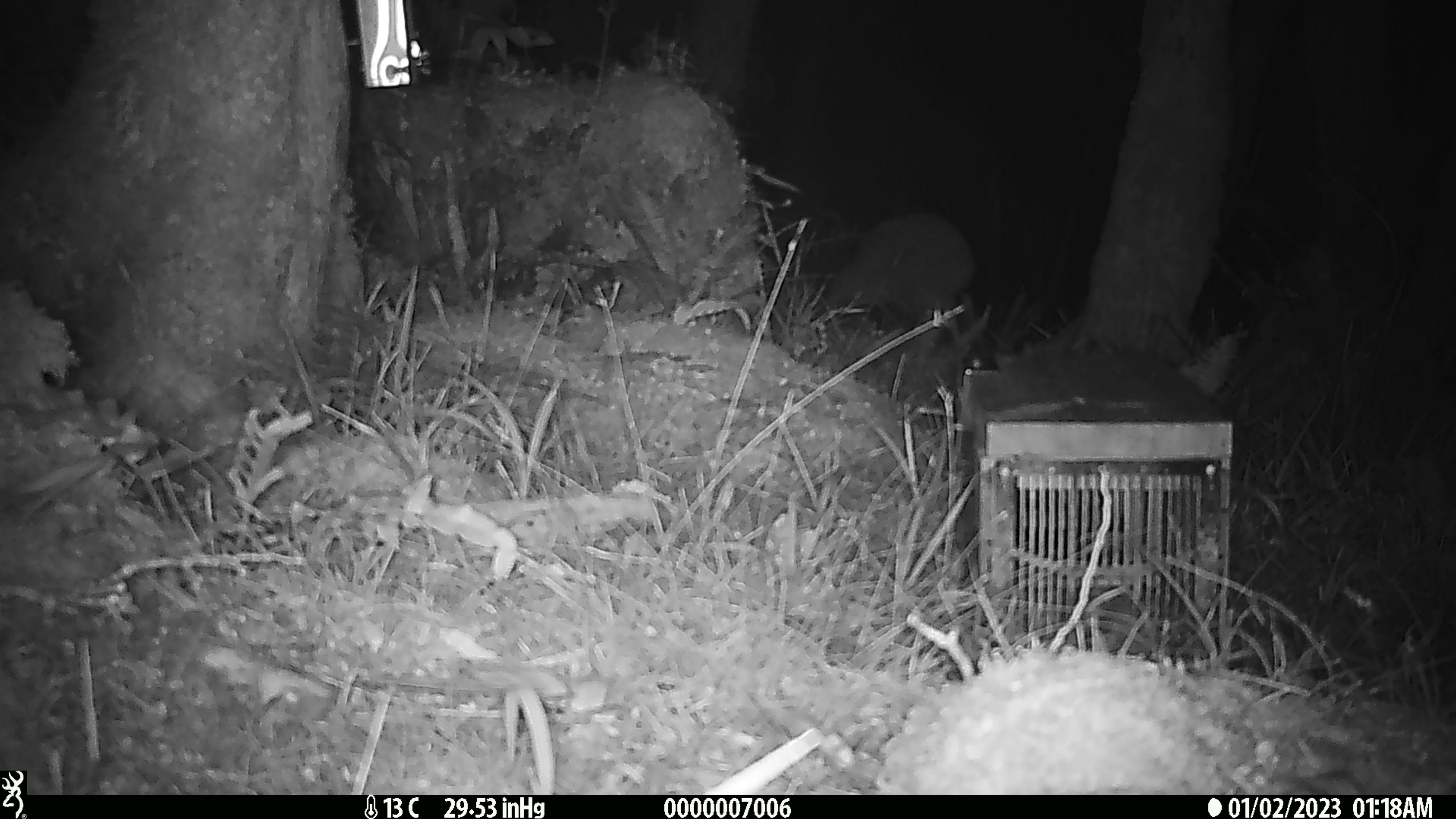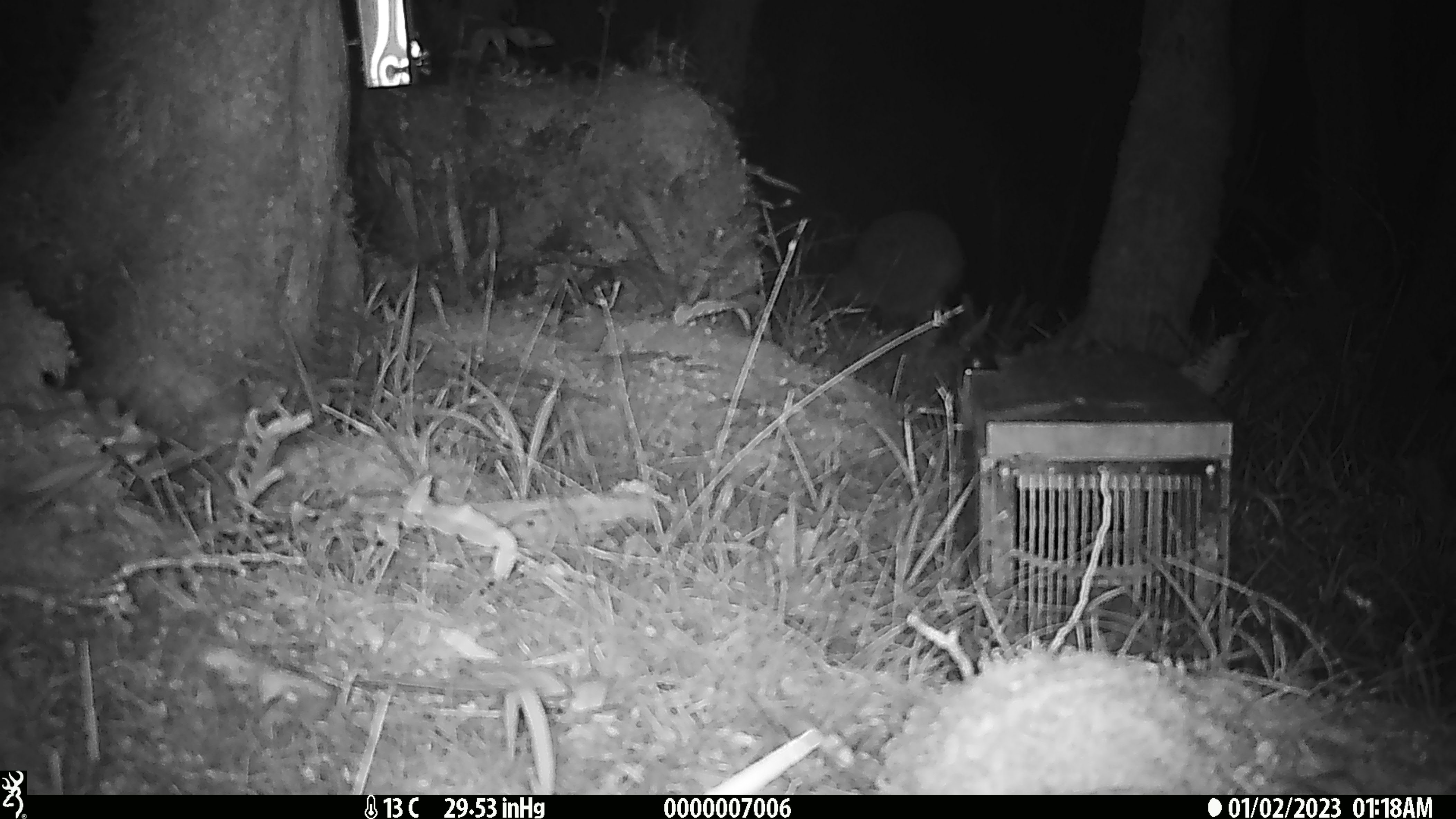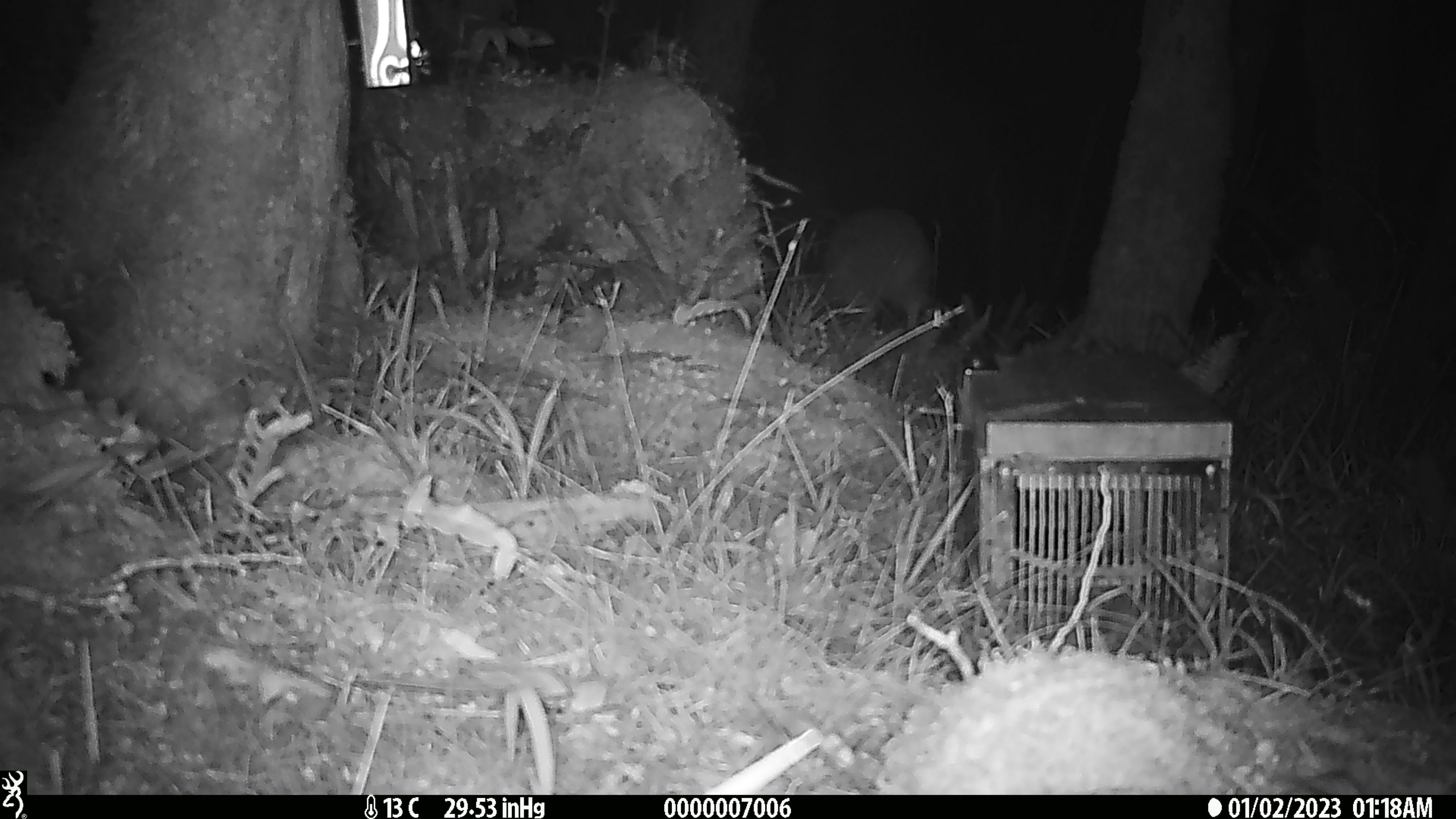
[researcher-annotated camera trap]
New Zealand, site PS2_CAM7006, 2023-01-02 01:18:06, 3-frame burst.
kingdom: Animalia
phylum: Chordata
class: Aves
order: Apterygiformes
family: Apterygidae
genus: Apteryx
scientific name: Apteryx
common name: kiwi